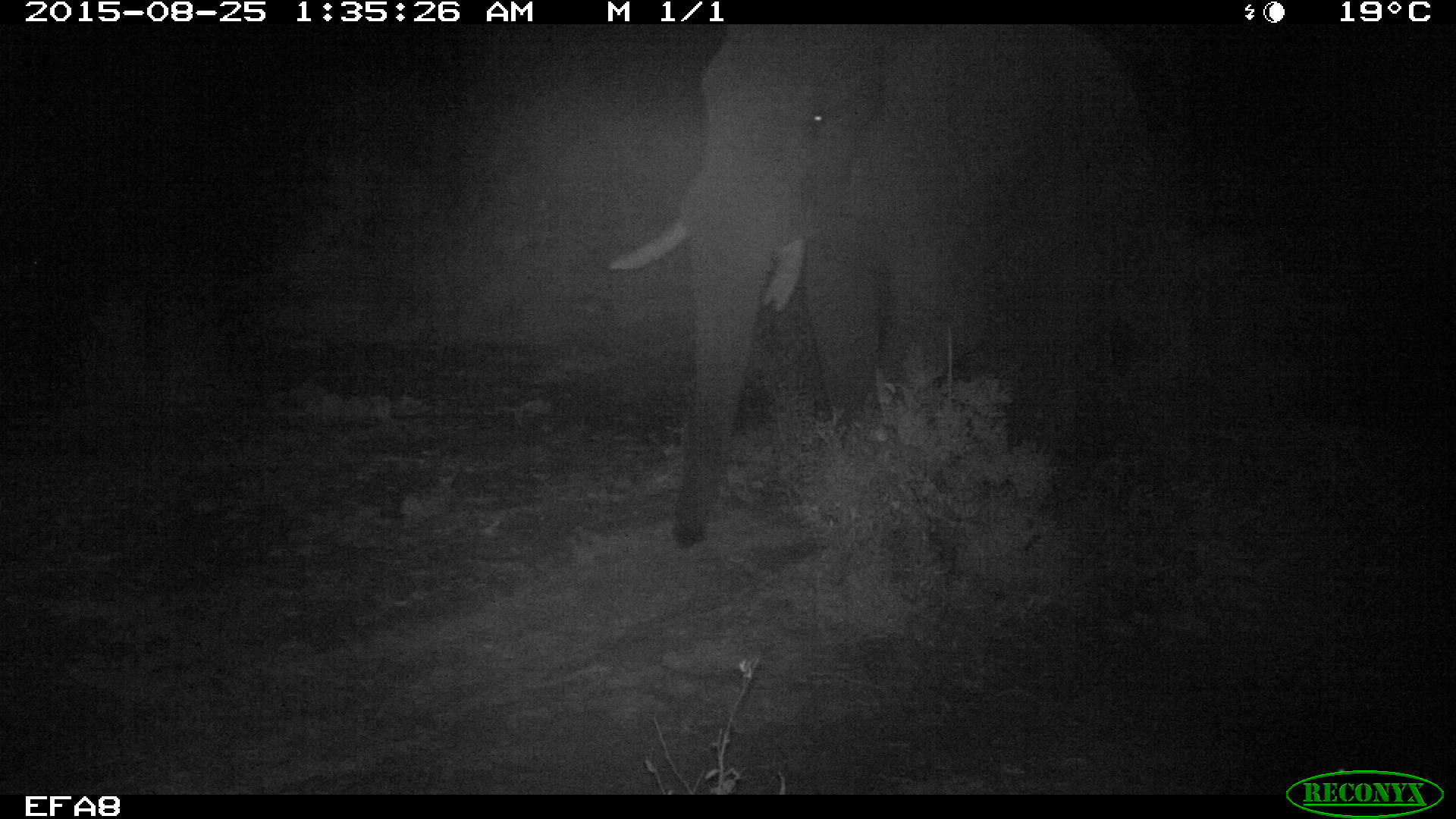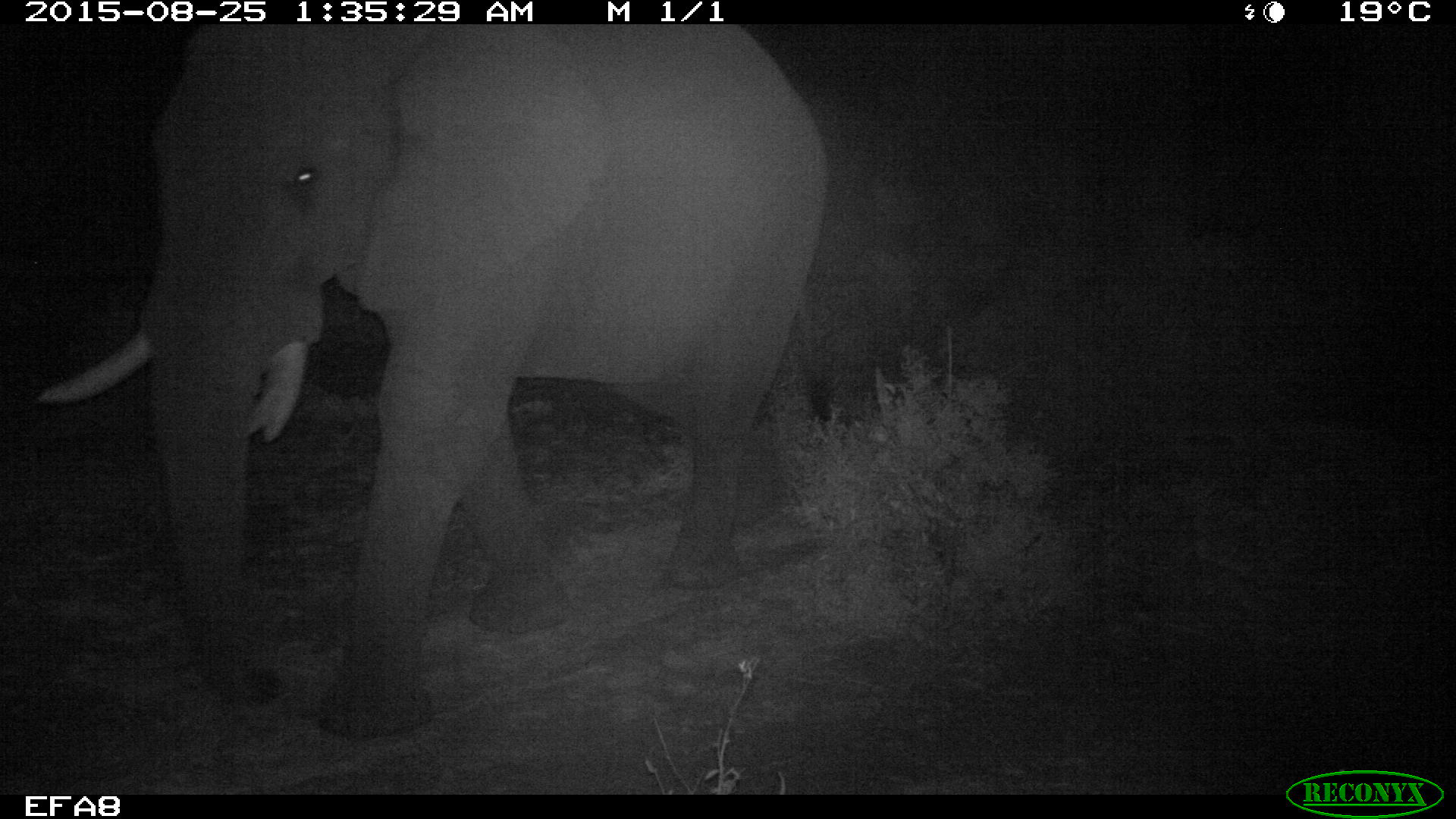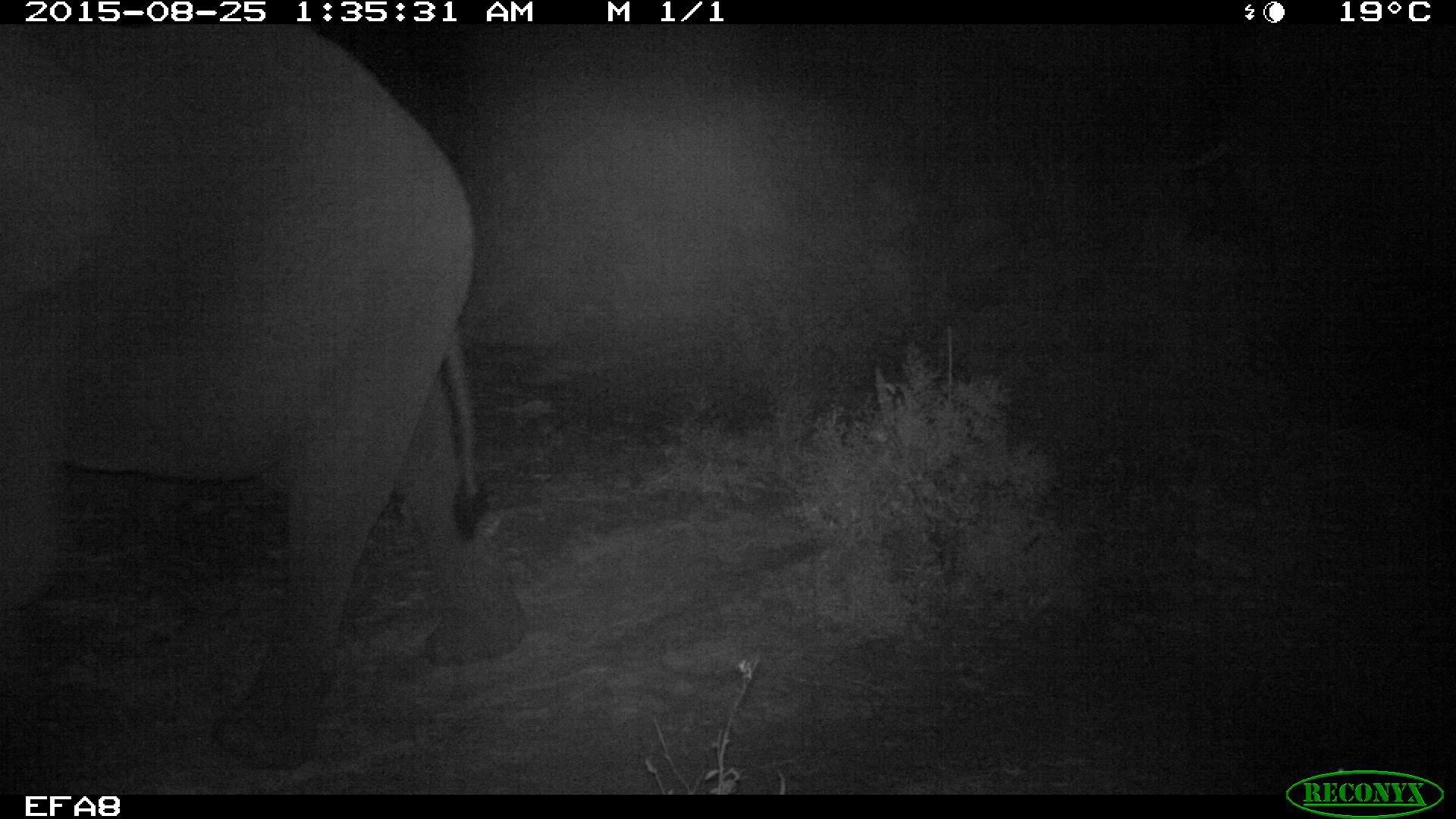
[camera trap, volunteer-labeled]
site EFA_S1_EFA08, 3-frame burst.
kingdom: Animalia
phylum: Chordata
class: Mammalia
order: Proboscidea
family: Elephantidae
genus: Loxodonta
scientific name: Loxodonta africana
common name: african bush elephant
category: elephant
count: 1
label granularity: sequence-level